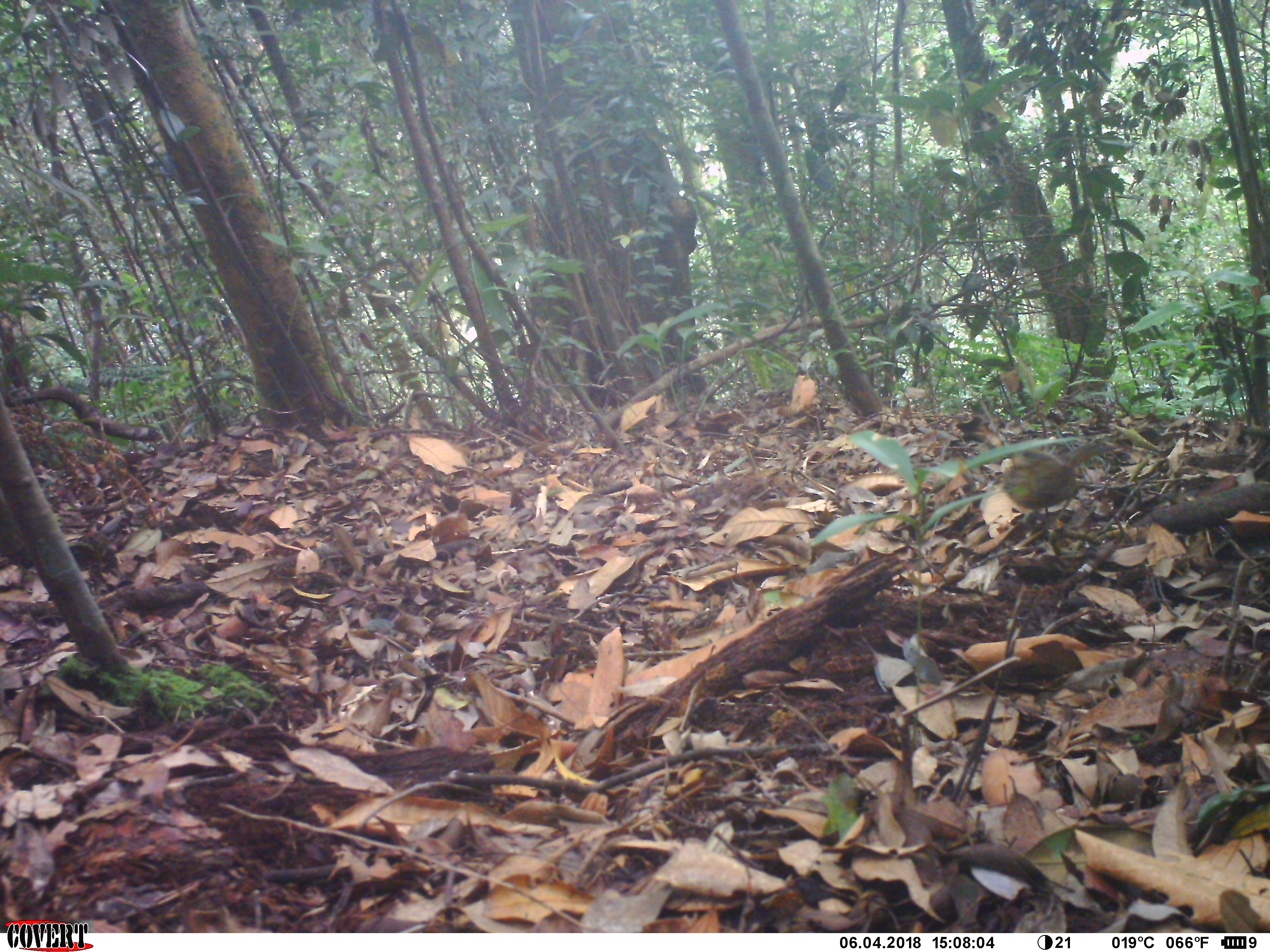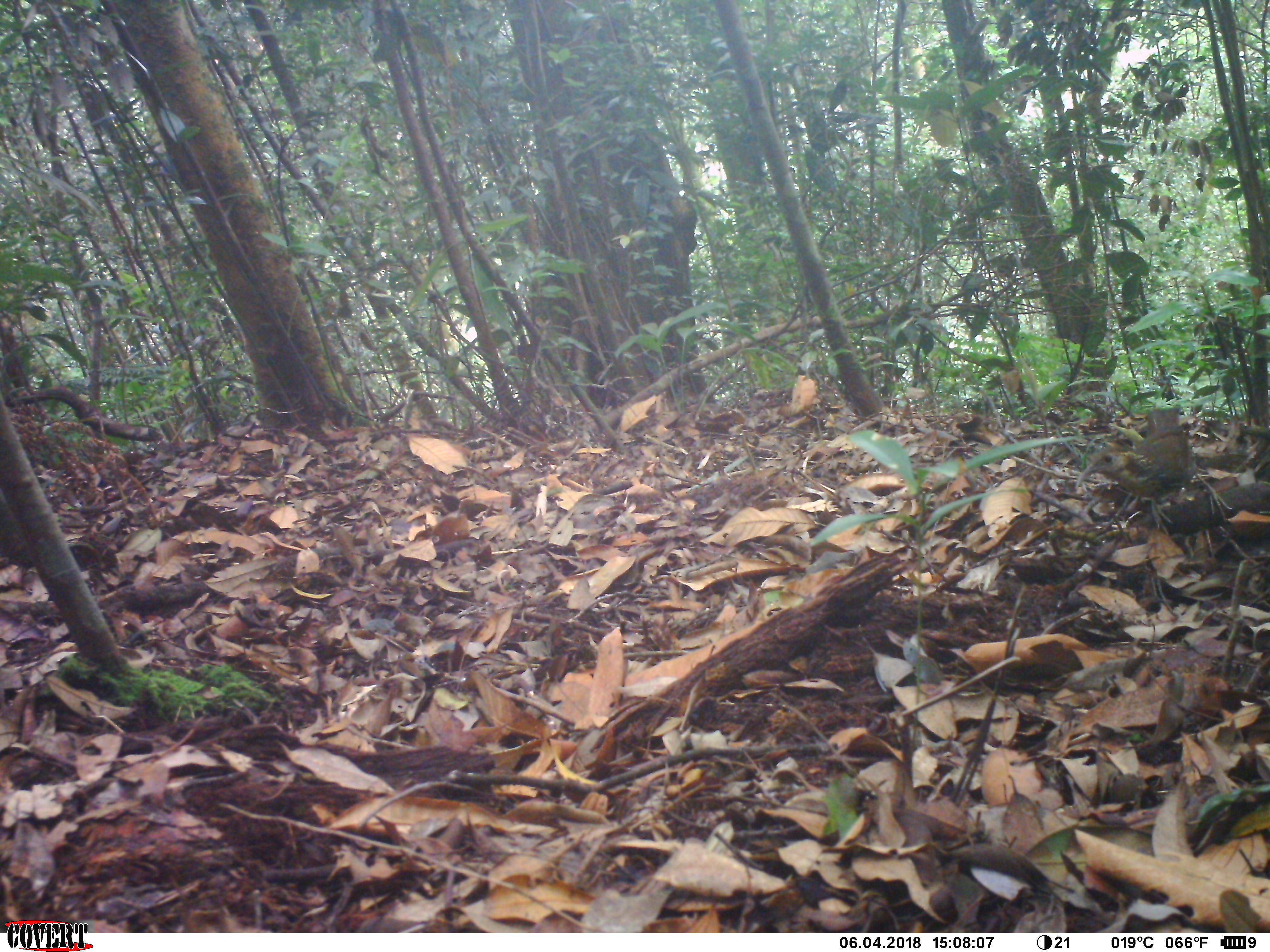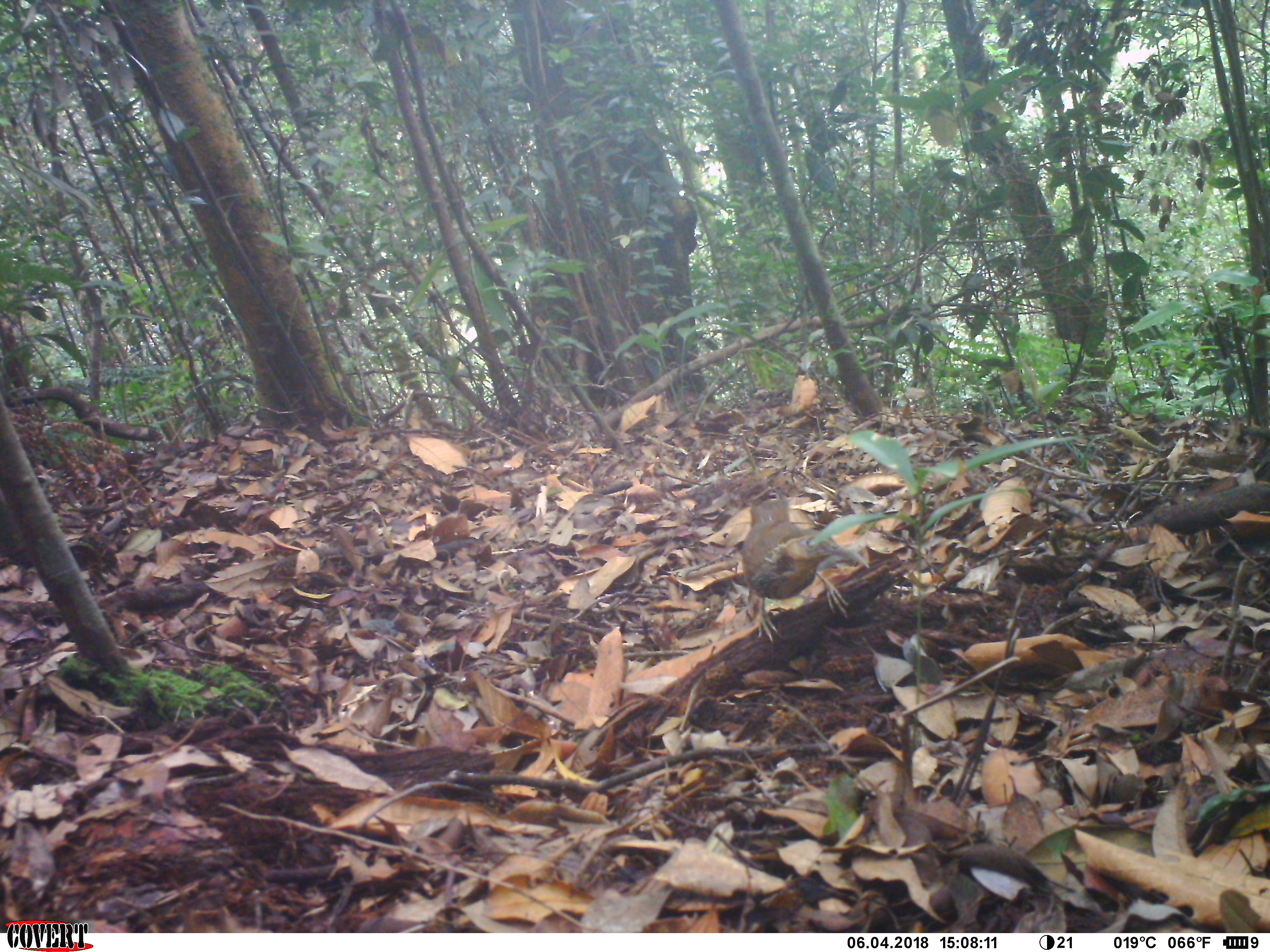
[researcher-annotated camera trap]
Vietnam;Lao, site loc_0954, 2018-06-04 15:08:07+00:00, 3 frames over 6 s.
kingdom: Animalia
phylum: Chordata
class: Aves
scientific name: Aves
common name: bird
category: unidentified bird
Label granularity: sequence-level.